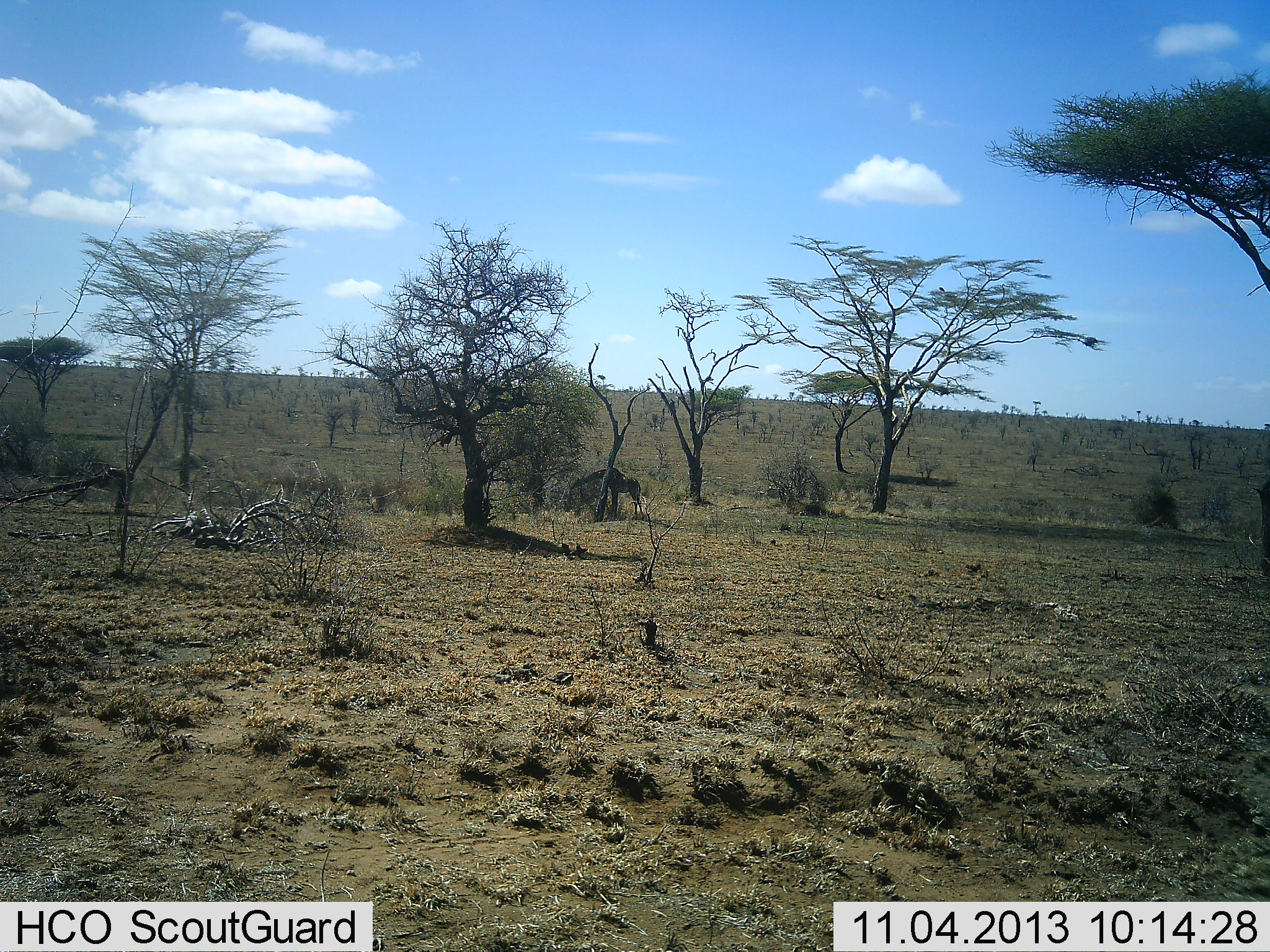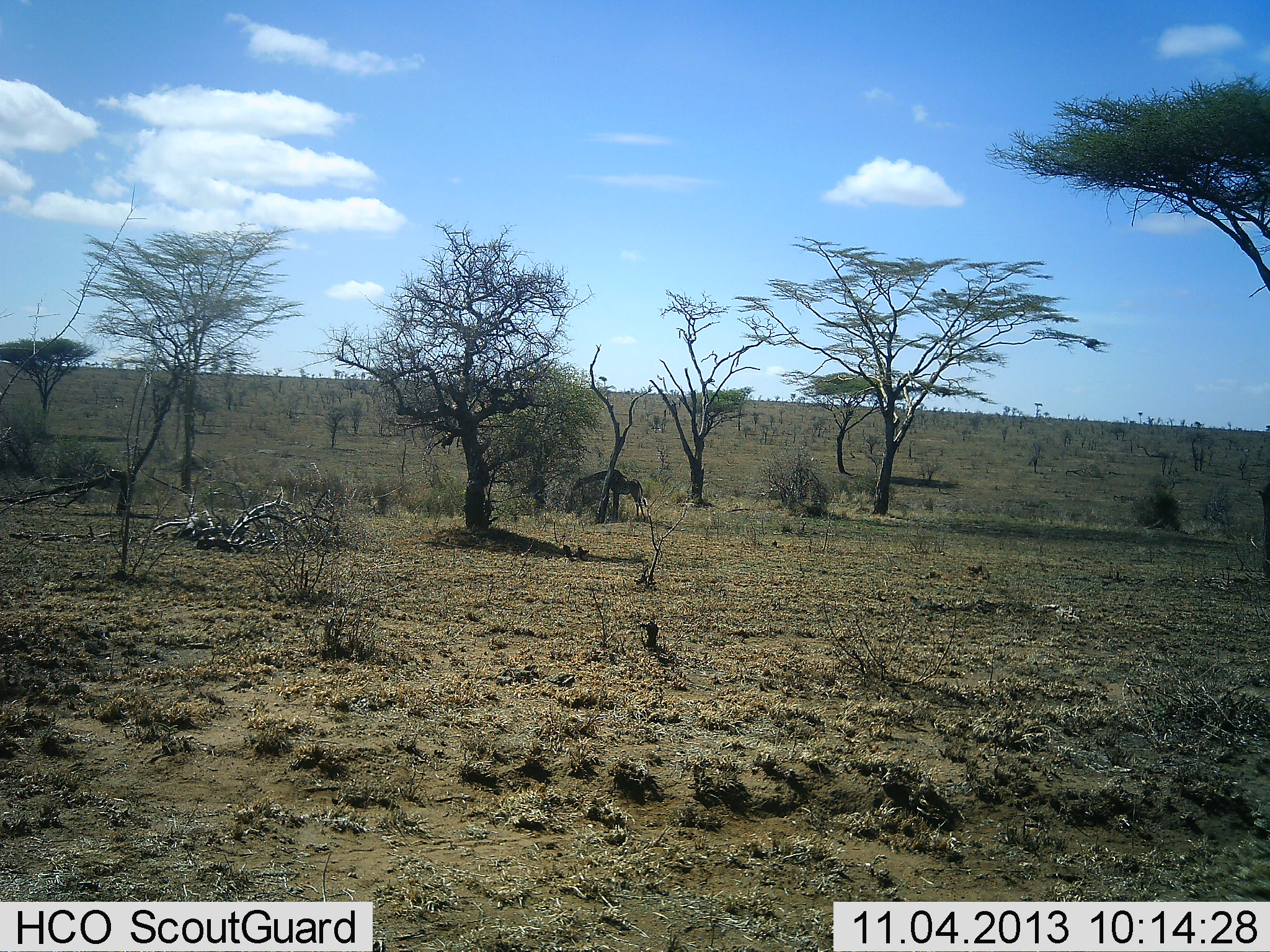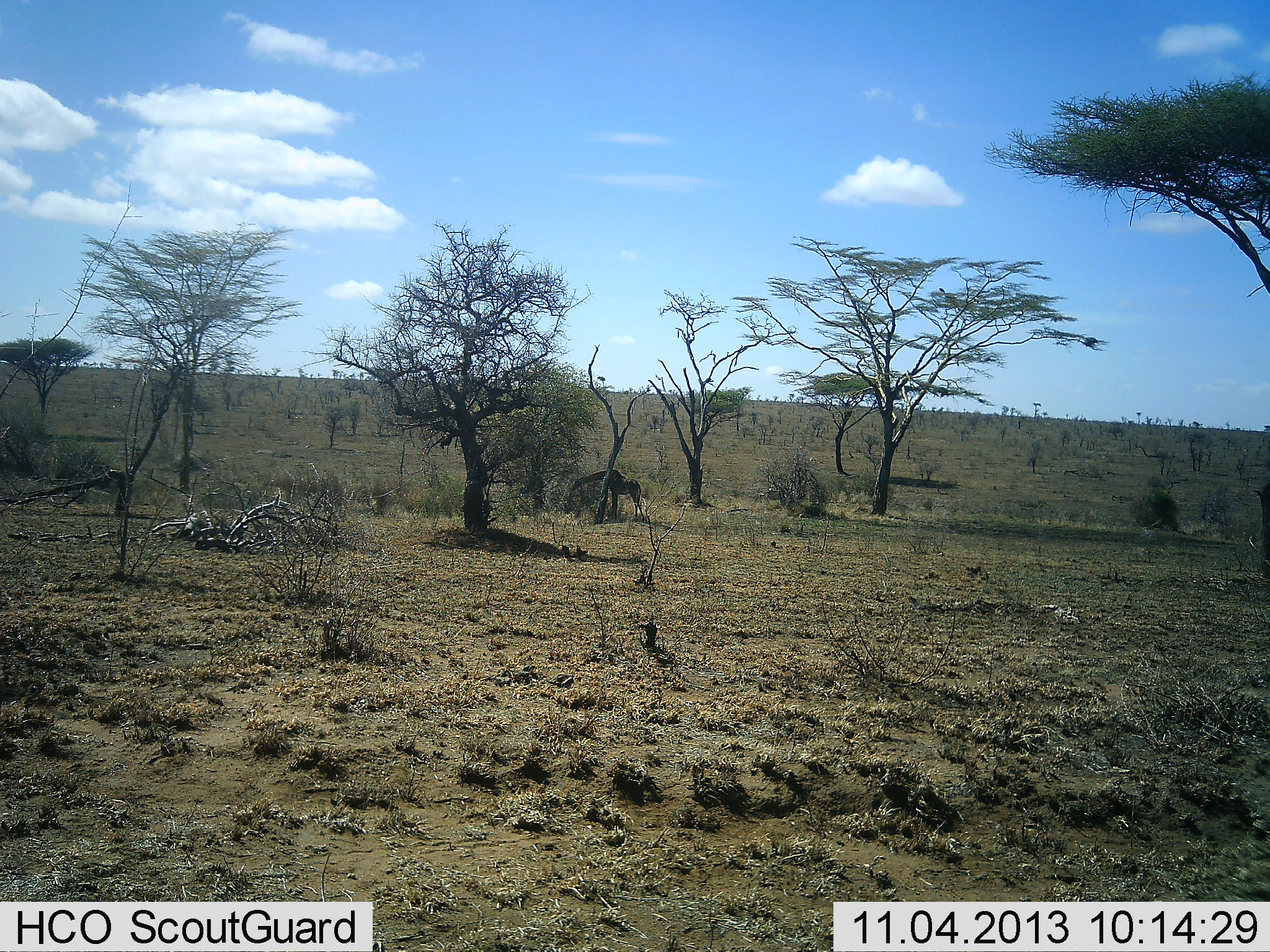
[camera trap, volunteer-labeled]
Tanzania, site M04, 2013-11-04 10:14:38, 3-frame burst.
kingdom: Animalia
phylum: Chordata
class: Mammalia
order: Artiodactyla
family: Giraffidae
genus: Giraffa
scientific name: Giraffa camelopardalis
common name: giraffe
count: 1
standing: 25%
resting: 0%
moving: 0%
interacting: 0%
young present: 0%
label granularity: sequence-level